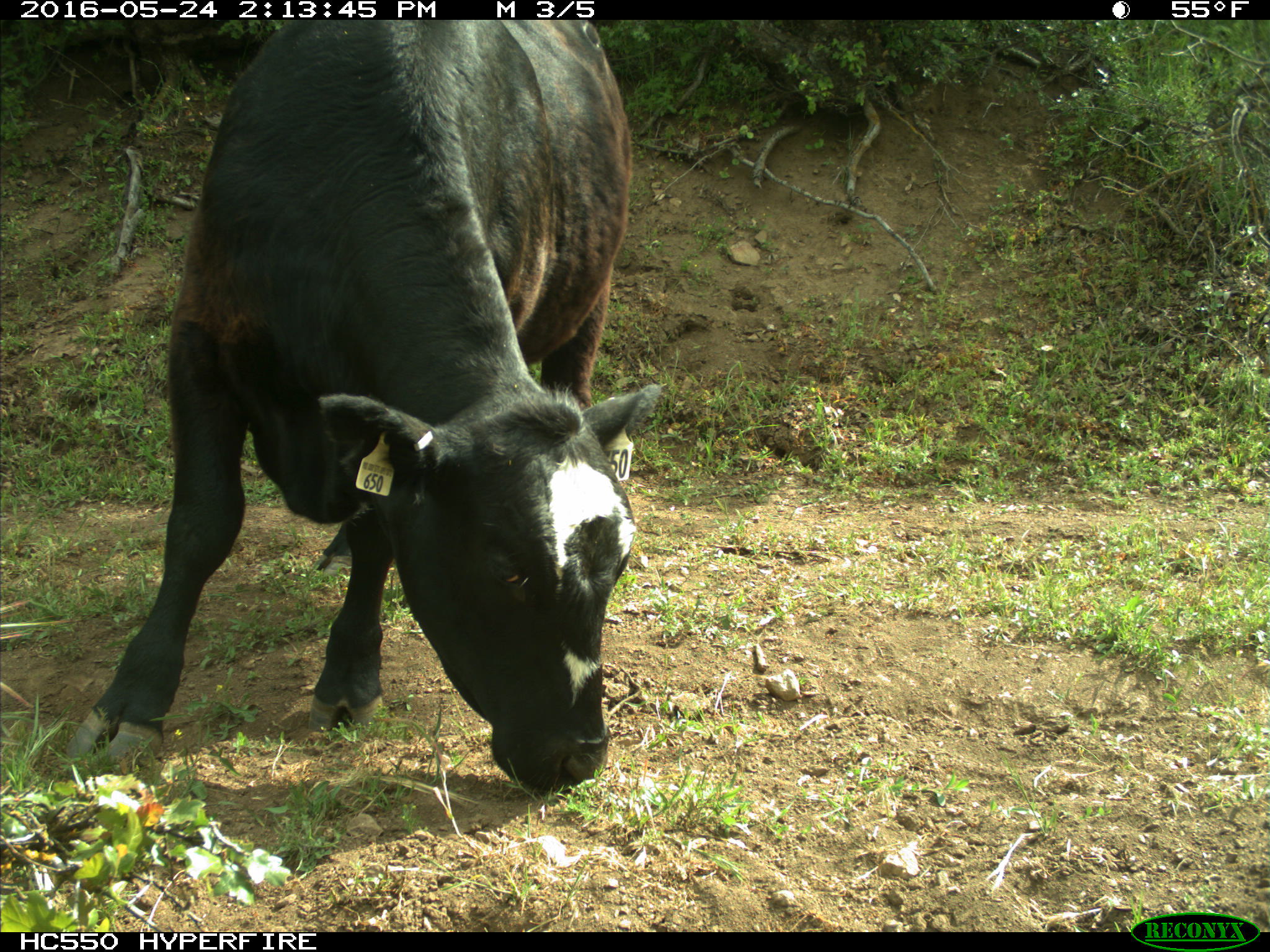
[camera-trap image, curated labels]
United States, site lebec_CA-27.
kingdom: Animalia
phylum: Chordata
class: Mammalia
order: Artiodactyla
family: Bovidae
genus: Bos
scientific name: Bos taurus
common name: domestic cow